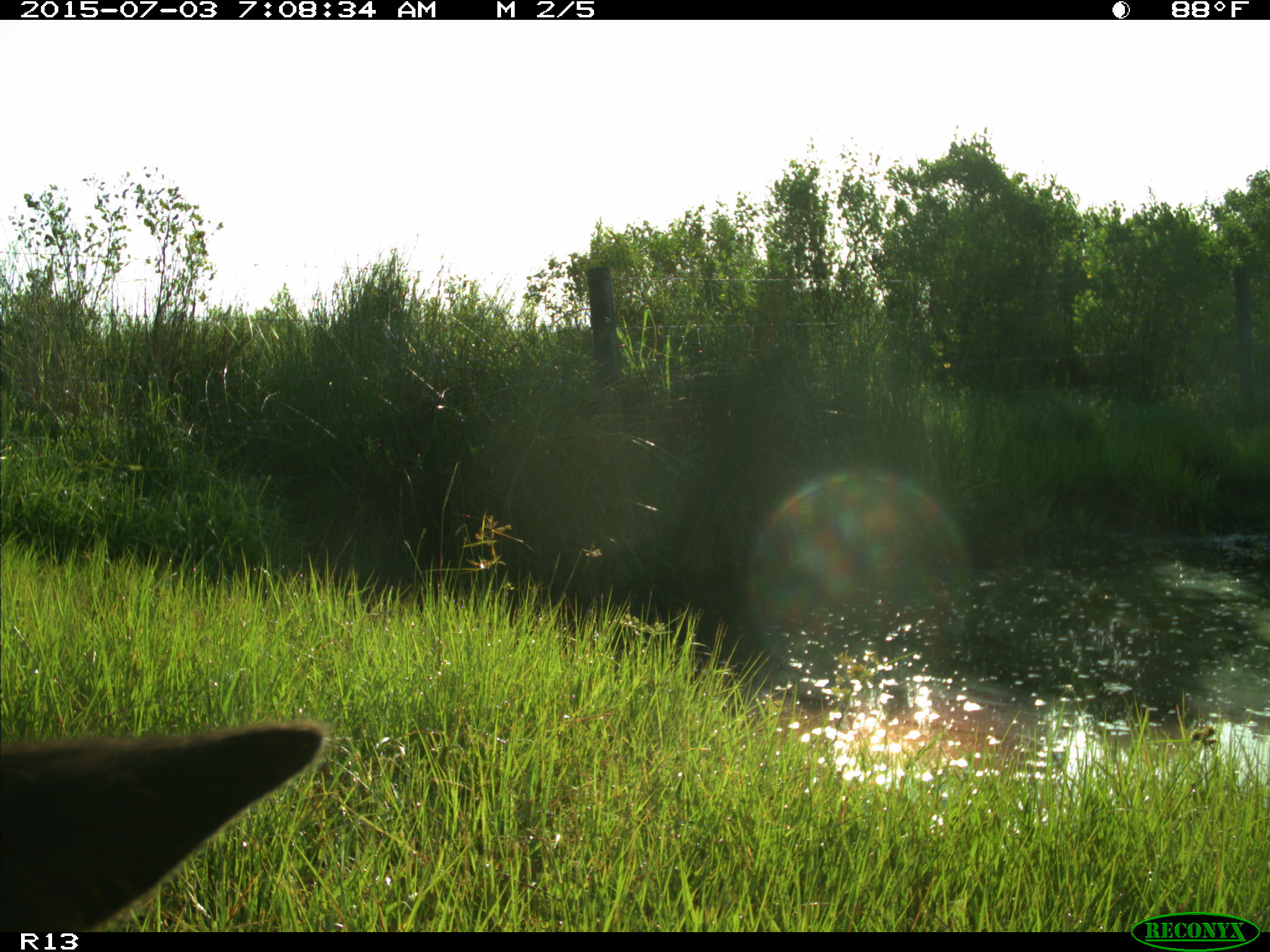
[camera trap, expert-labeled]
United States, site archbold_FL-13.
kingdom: Animalia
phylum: Chordata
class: Mammalia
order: Artiodactyla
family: Bovidae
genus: Bos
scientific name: Bos taurus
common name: domestic cow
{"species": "Bos taurus (domestic cow)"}